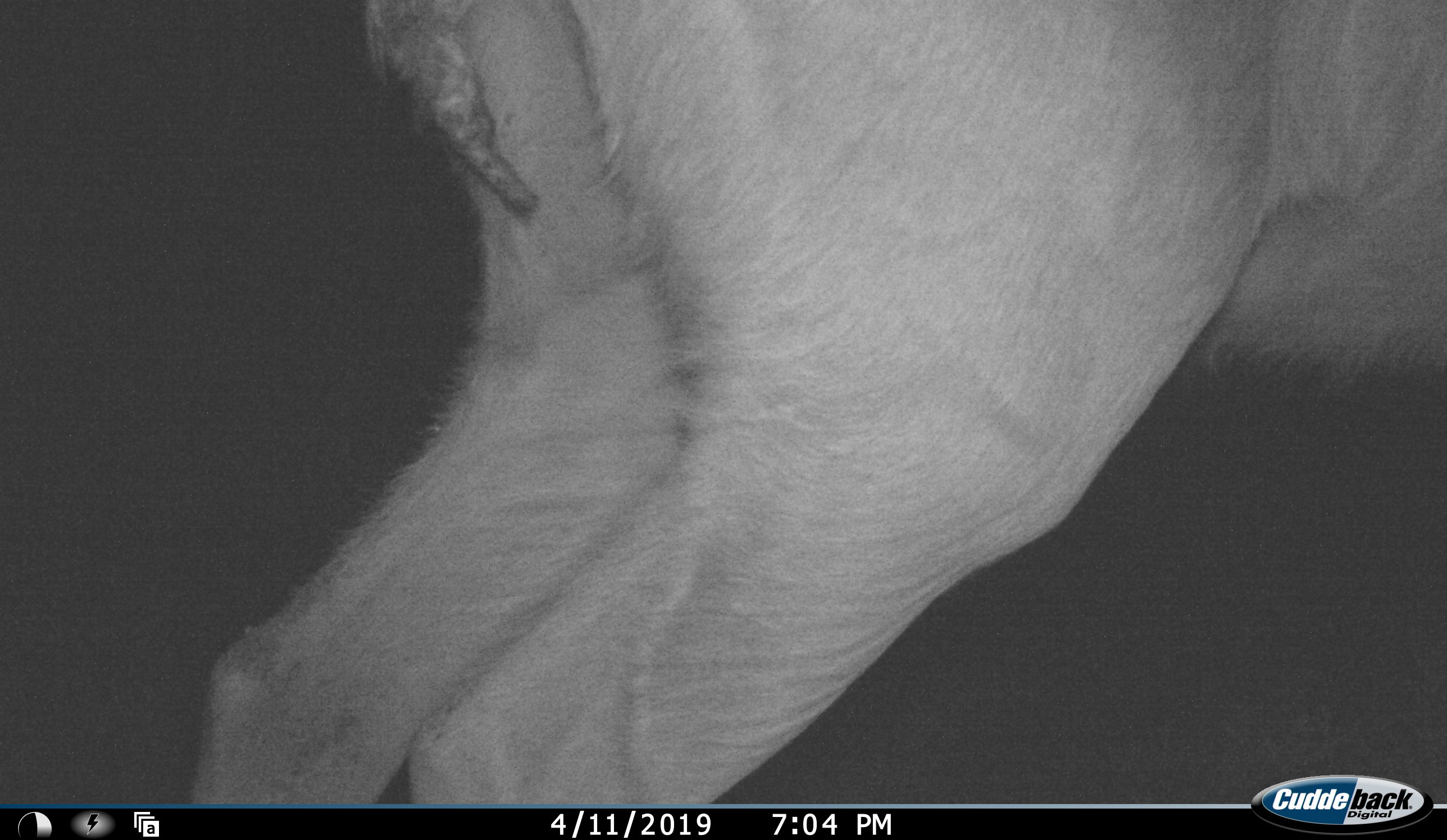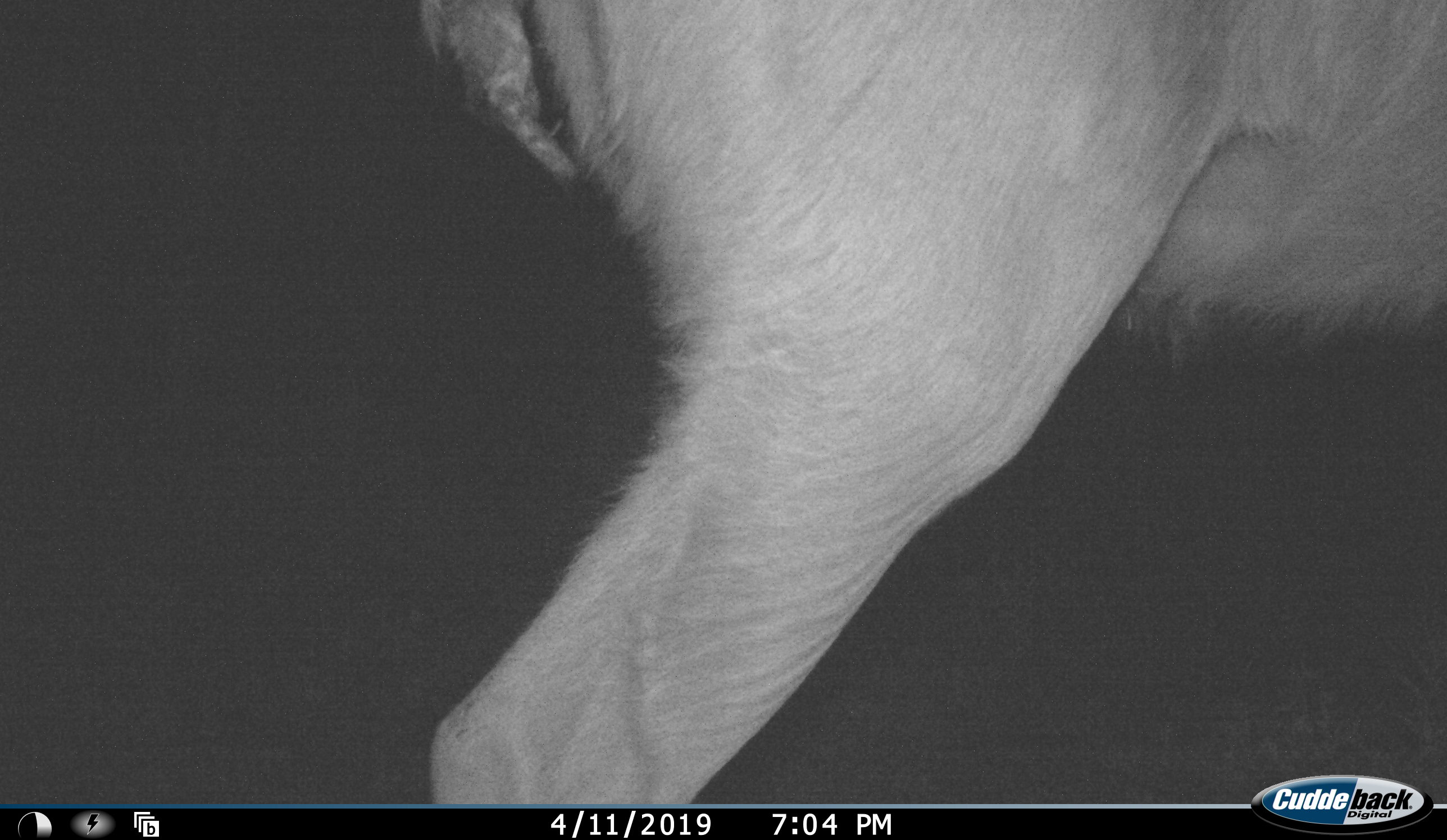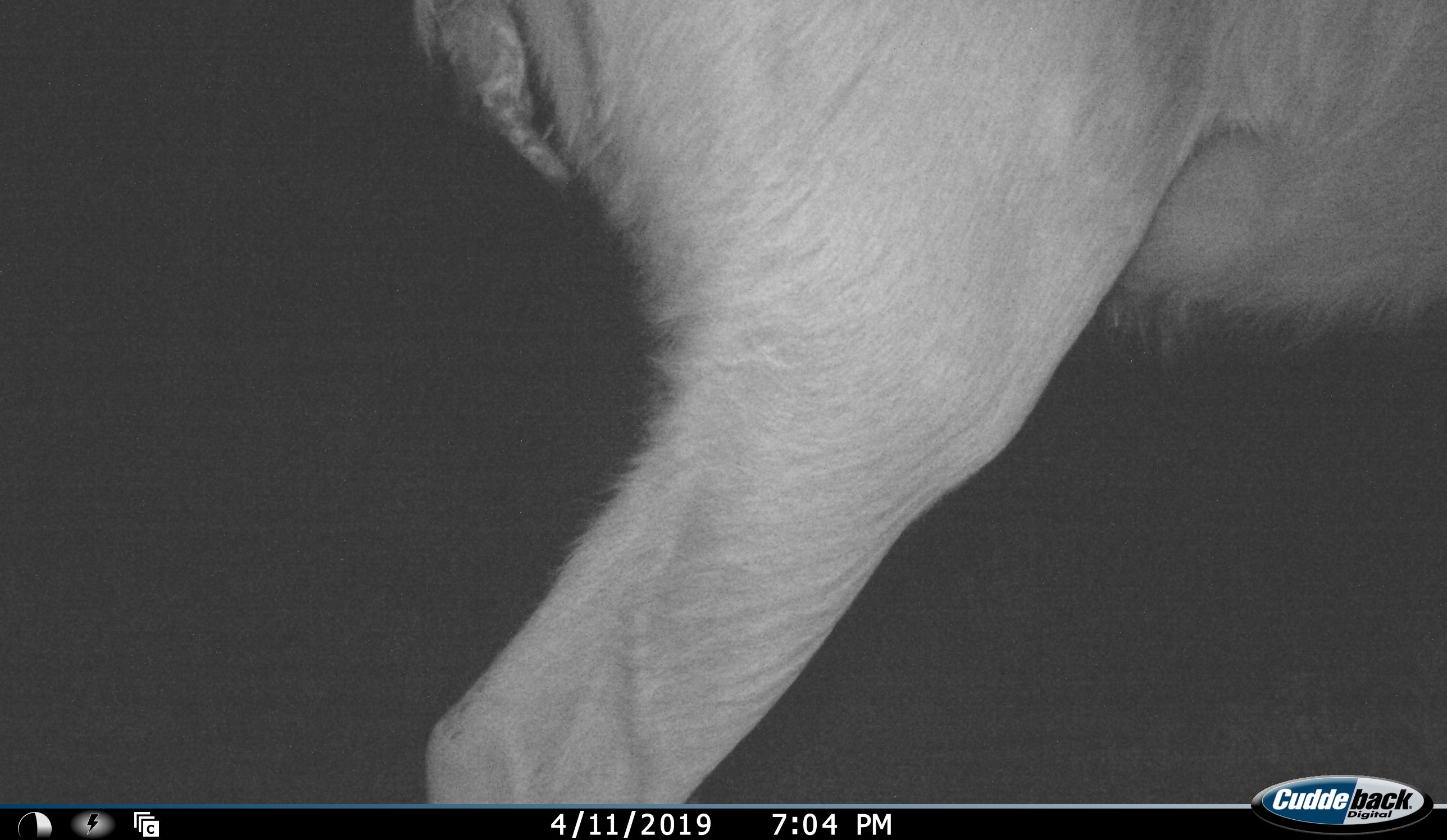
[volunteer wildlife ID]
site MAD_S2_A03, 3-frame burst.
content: unidentified animal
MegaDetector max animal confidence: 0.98